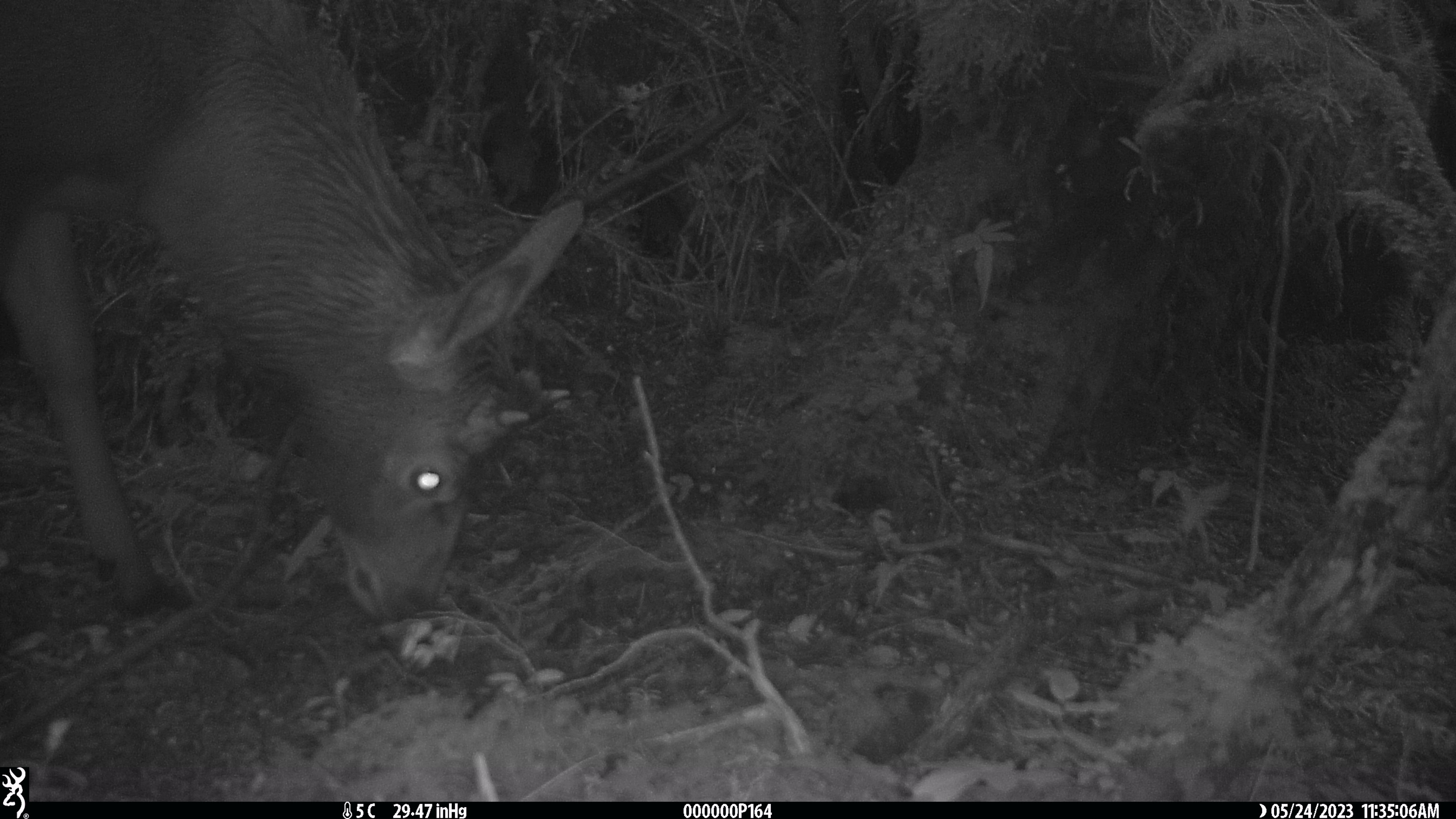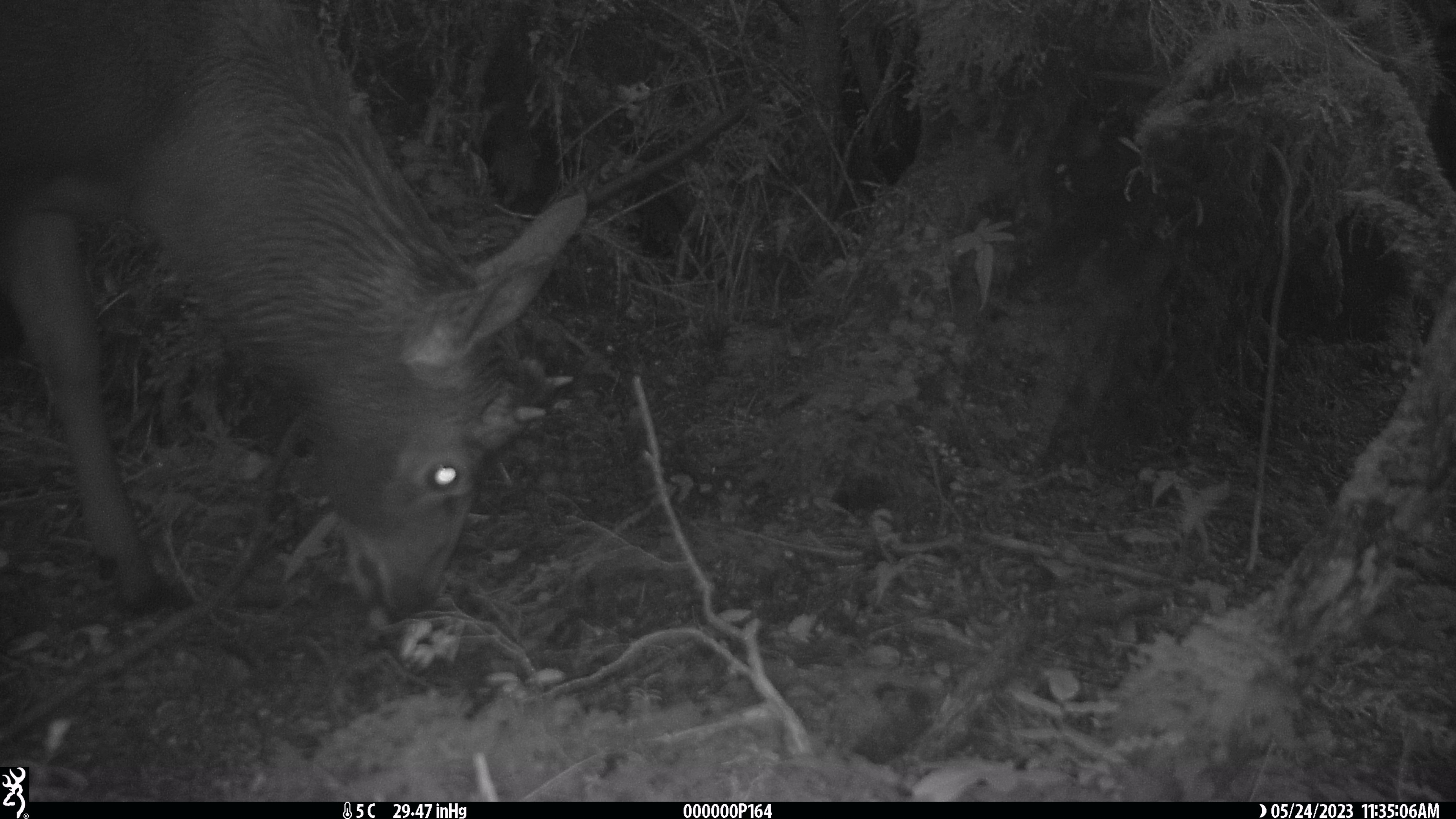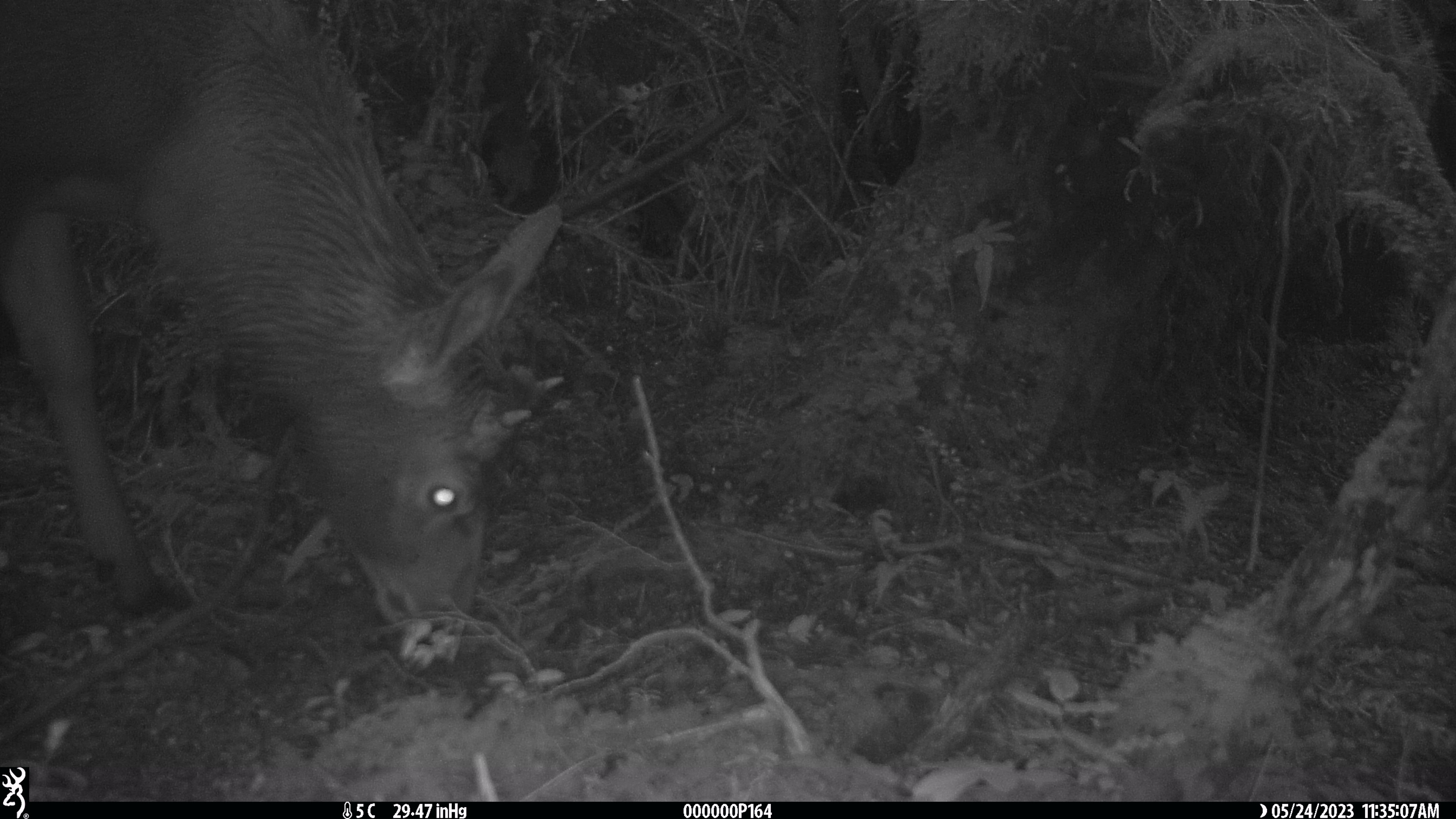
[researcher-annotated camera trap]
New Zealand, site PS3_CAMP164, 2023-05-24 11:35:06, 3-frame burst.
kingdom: Animalia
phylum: Chordata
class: Mammalia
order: Artiodactyla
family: Cervidae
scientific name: Cervidae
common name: deer